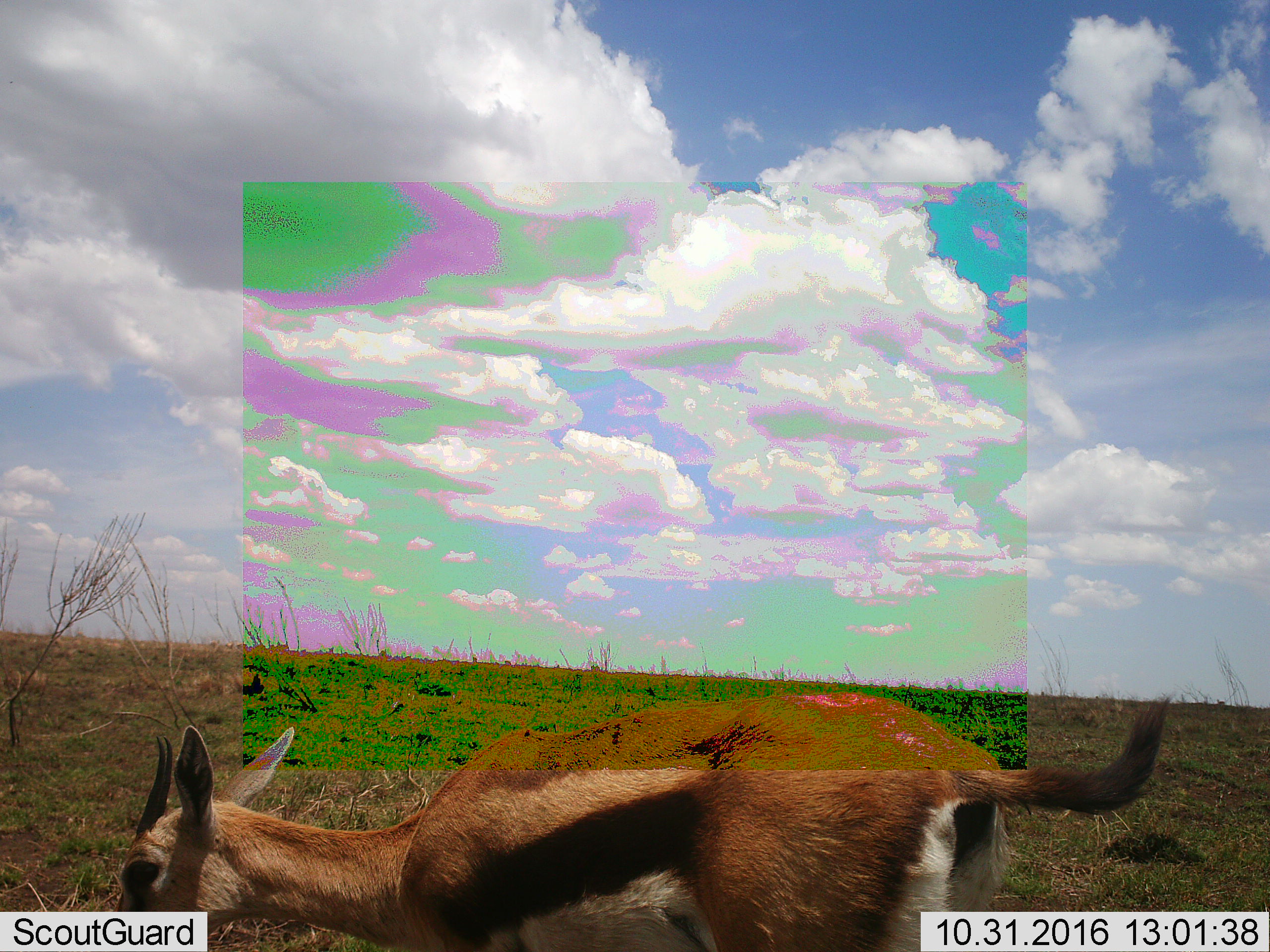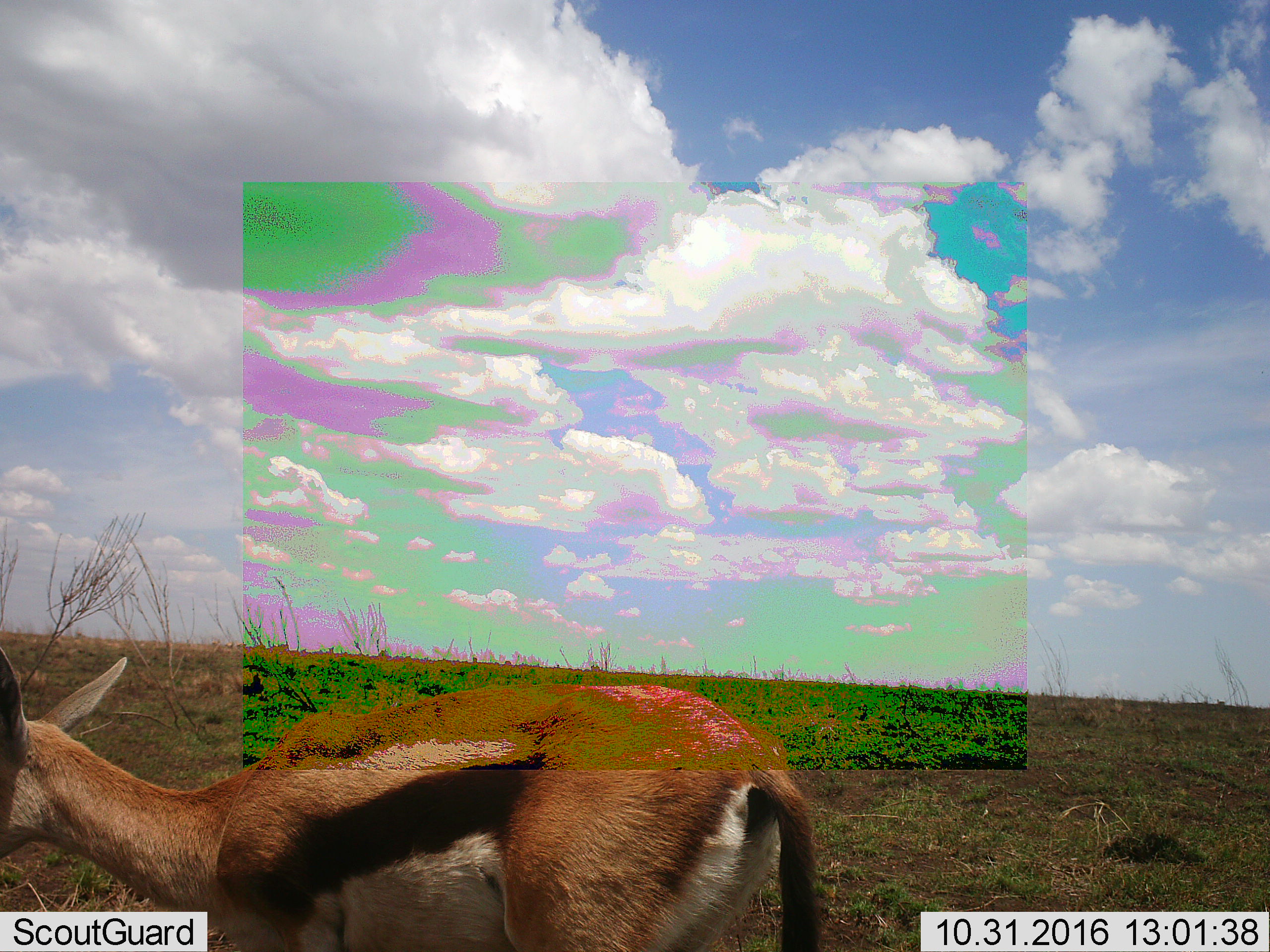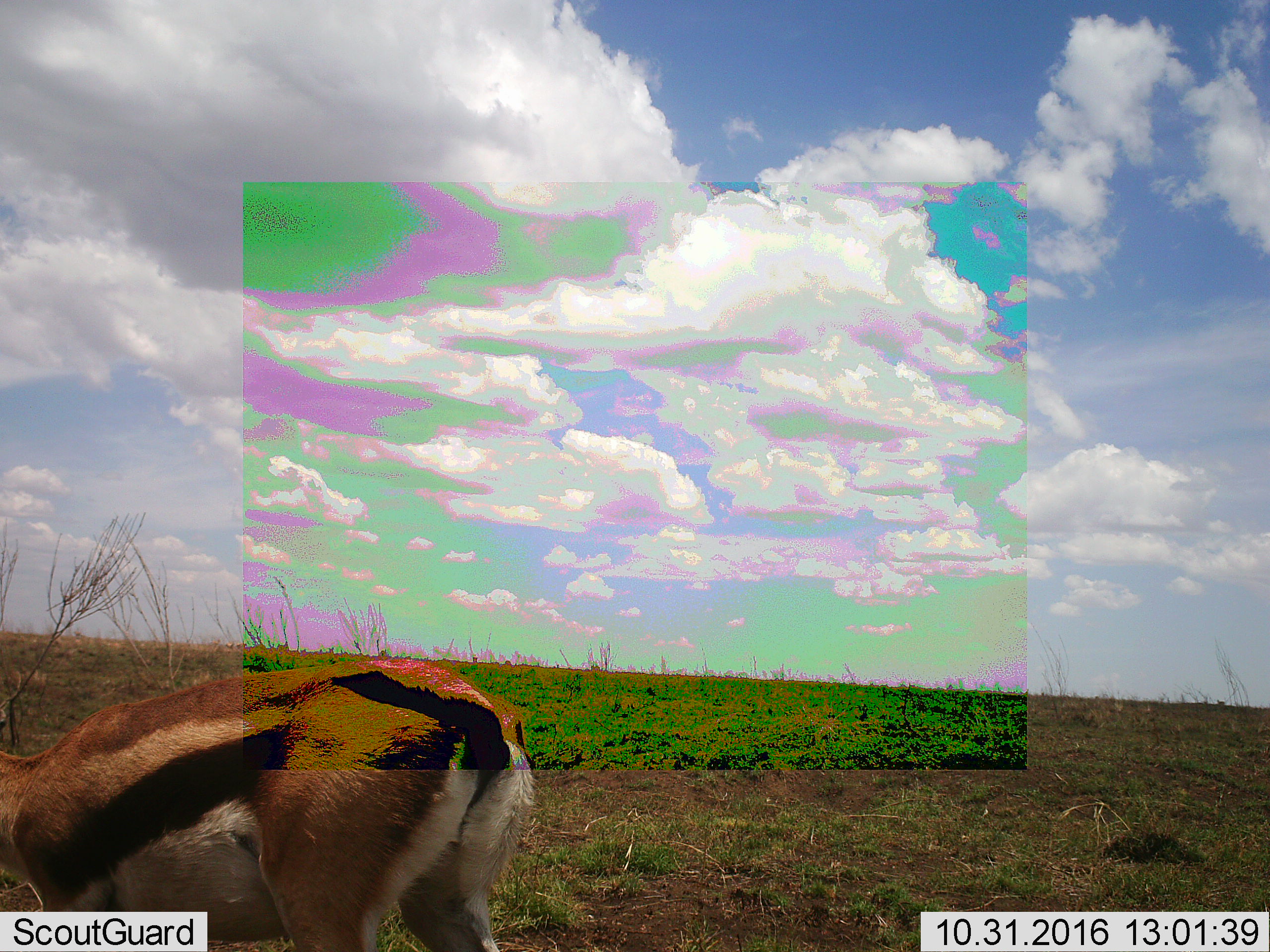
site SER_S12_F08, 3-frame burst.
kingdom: Animalia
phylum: Chordata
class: Mammalia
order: Artiodactyla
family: Bovidae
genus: Eudorcas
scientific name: Eudorcas thomsonii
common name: thomson's gazelle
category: gazellethomsons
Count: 1.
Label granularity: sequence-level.